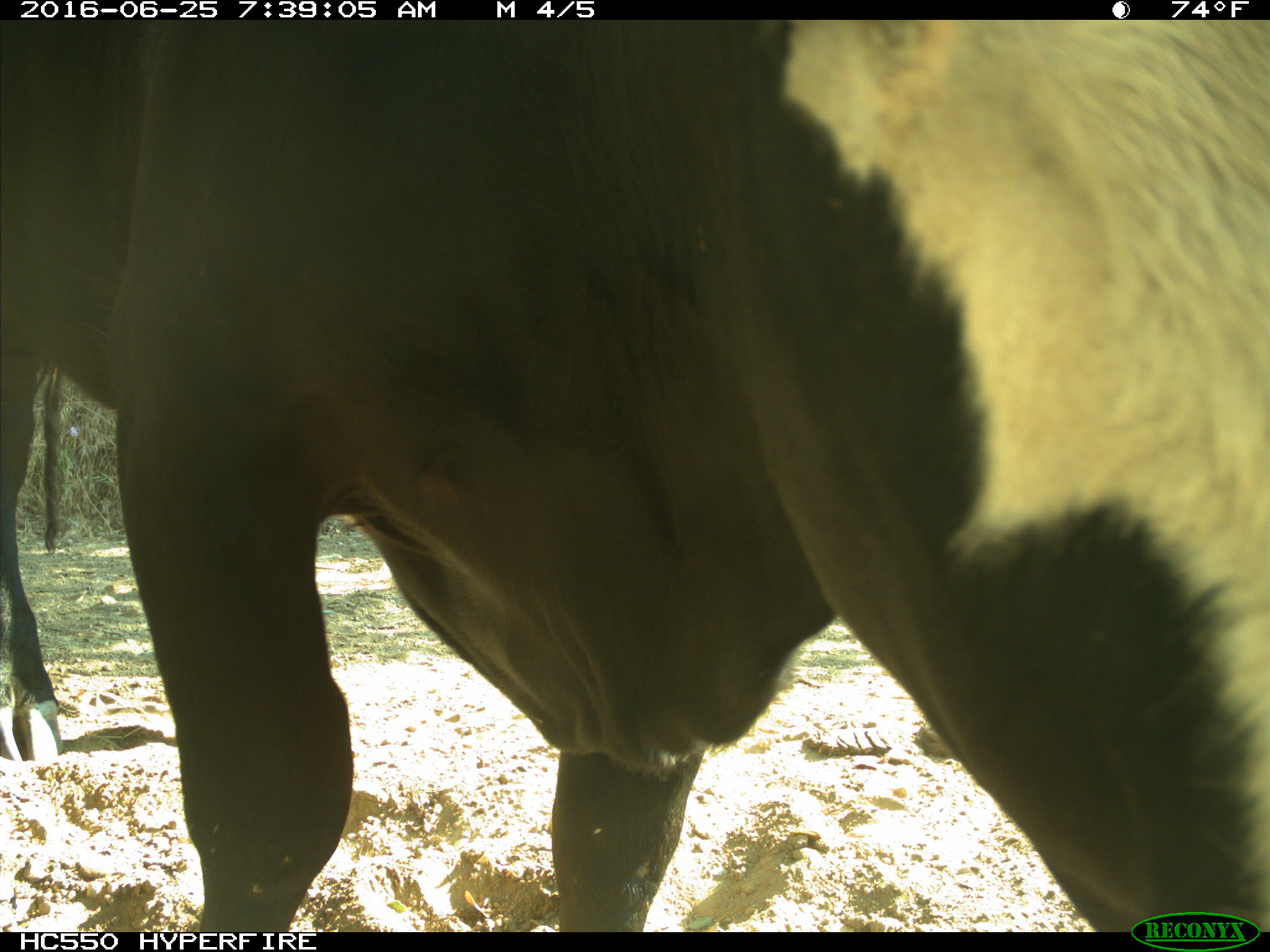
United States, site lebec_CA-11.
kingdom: Animalia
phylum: Chordata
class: Mammalia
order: Artiodactyla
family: Bovidae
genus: Bos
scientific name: Bos taurus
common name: domestic cow